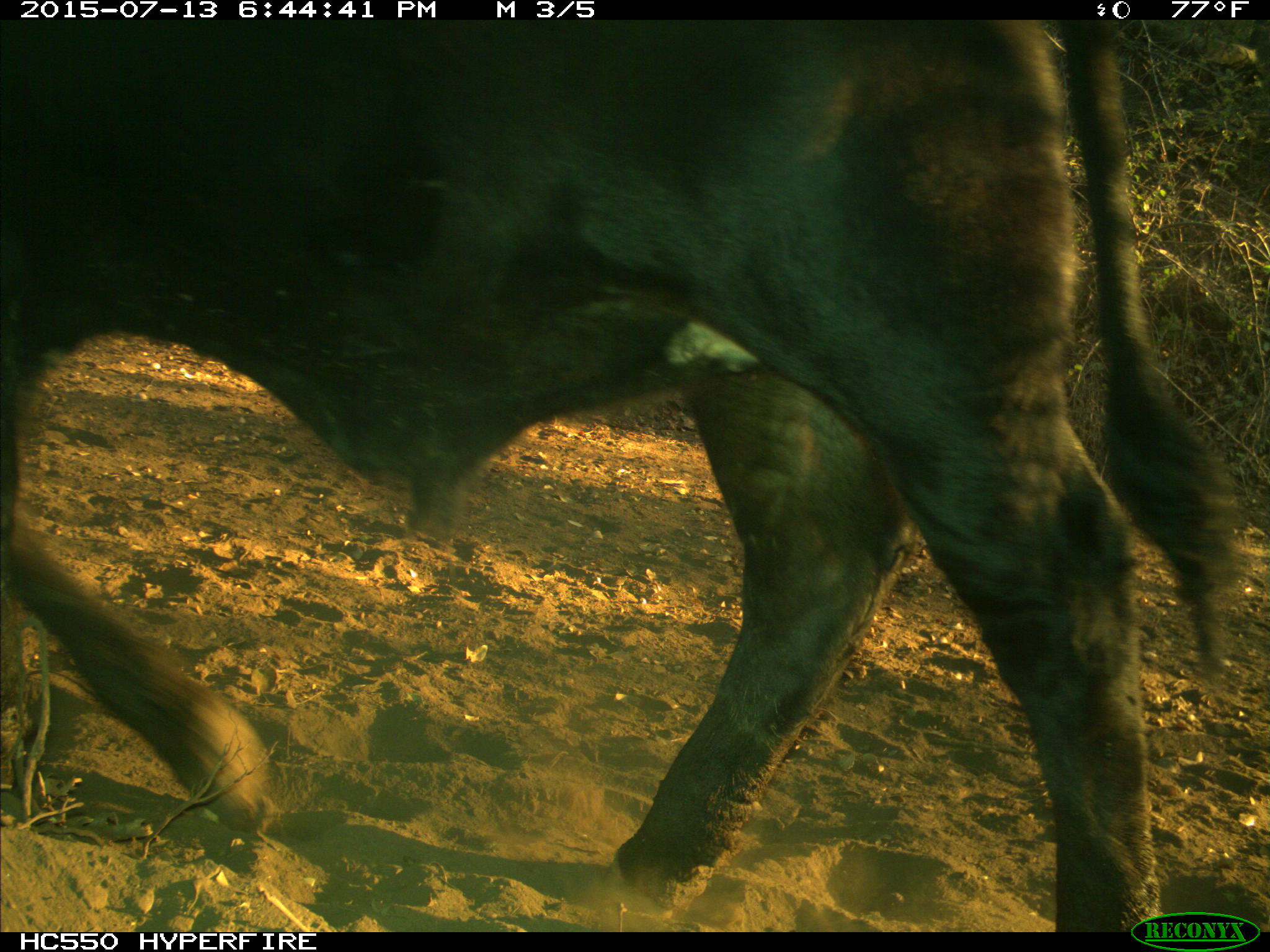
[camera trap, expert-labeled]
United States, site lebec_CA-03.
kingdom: Animalia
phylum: Chordata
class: Mammalia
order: Artiodactyla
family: Bovidae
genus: Bos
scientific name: Bos taurus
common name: domestic cow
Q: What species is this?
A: Bos taurus (domestic cow).